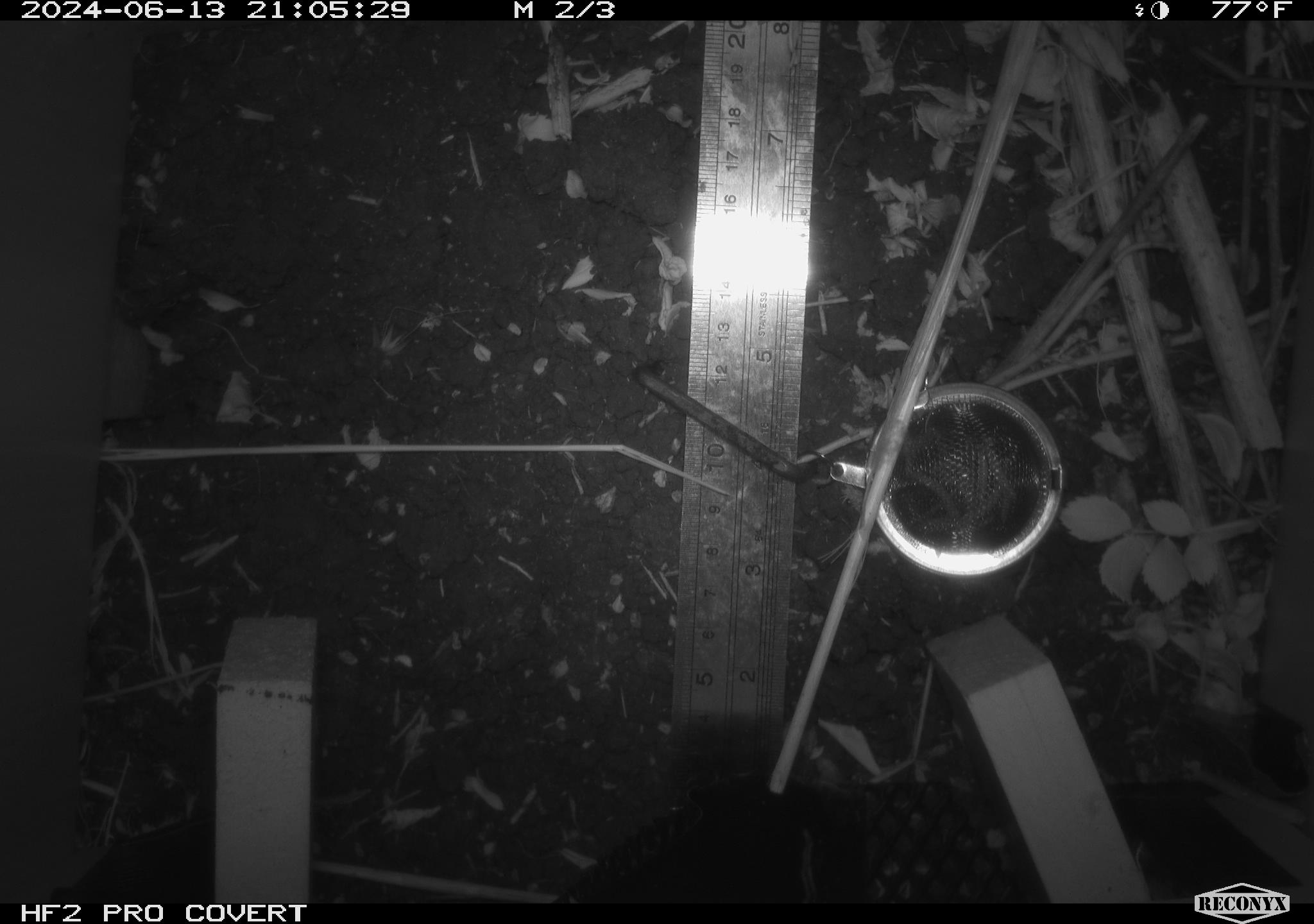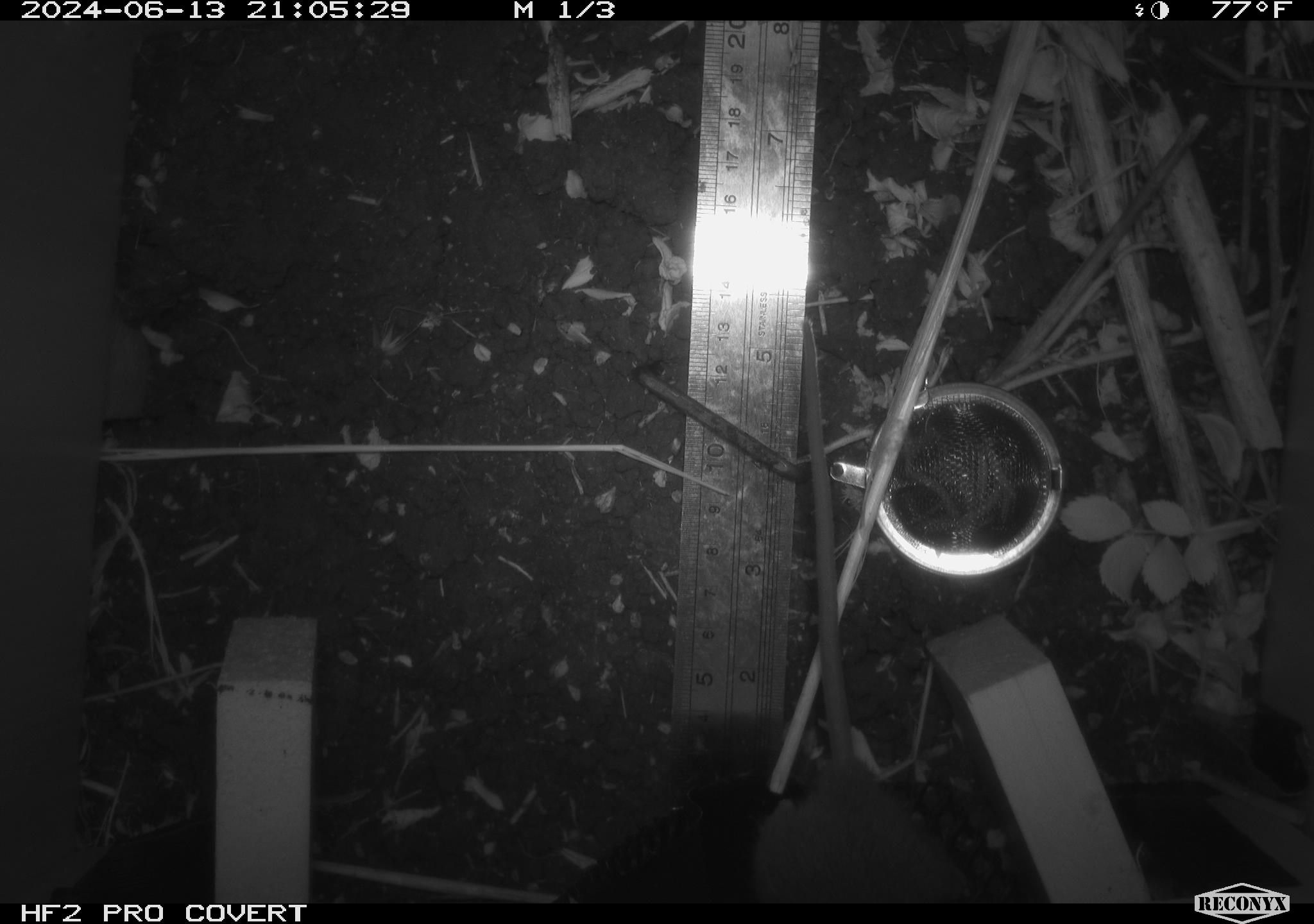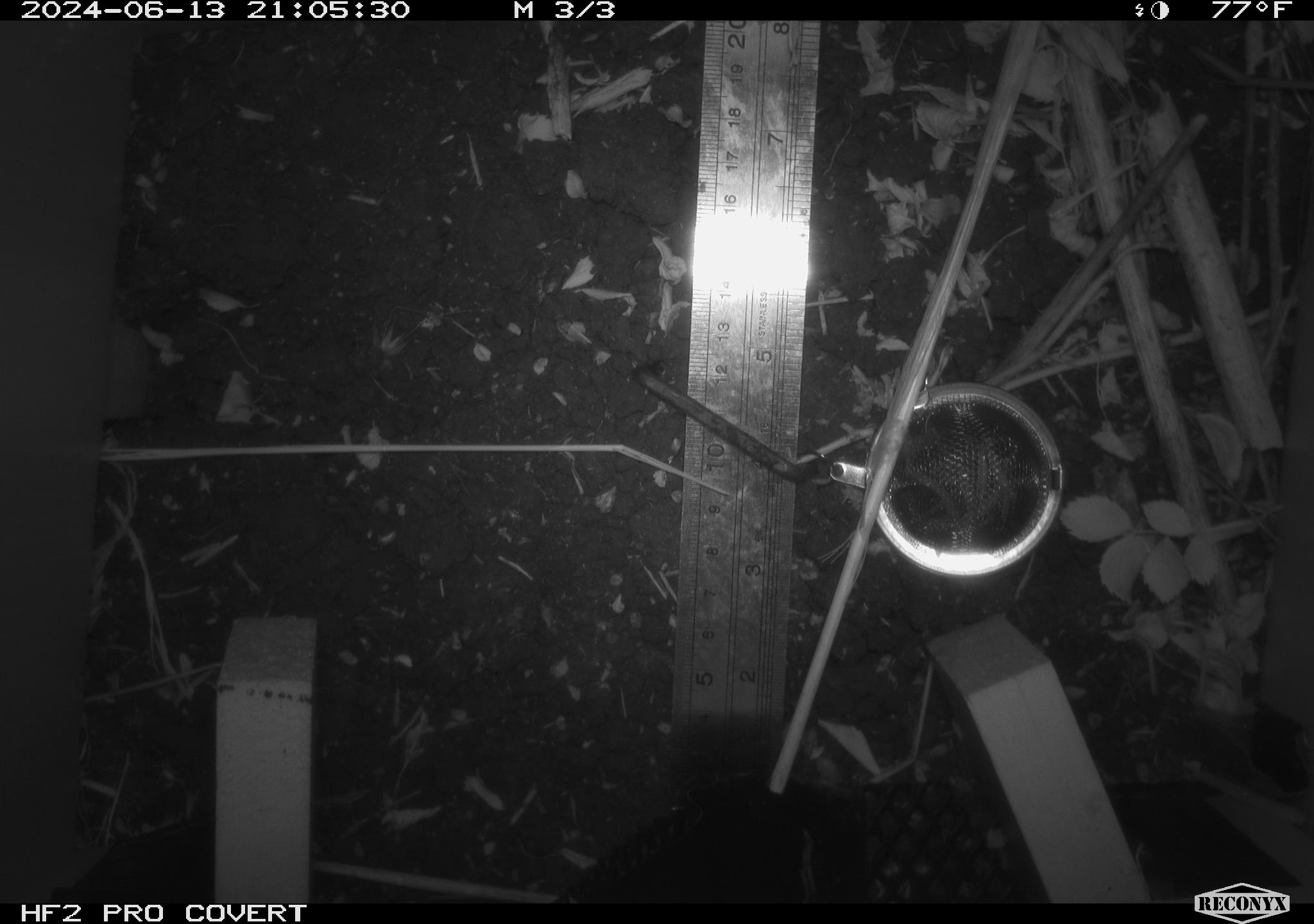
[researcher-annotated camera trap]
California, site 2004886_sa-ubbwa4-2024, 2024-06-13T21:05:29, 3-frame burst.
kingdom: Animalia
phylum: Chordata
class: Mammalia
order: Rodentia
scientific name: Rodentia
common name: woodrat or rat or mouse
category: woodrat or rat or mouse species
Woodrat or rat or mouse species (woodrat or rat or mouse) (Rodentia).